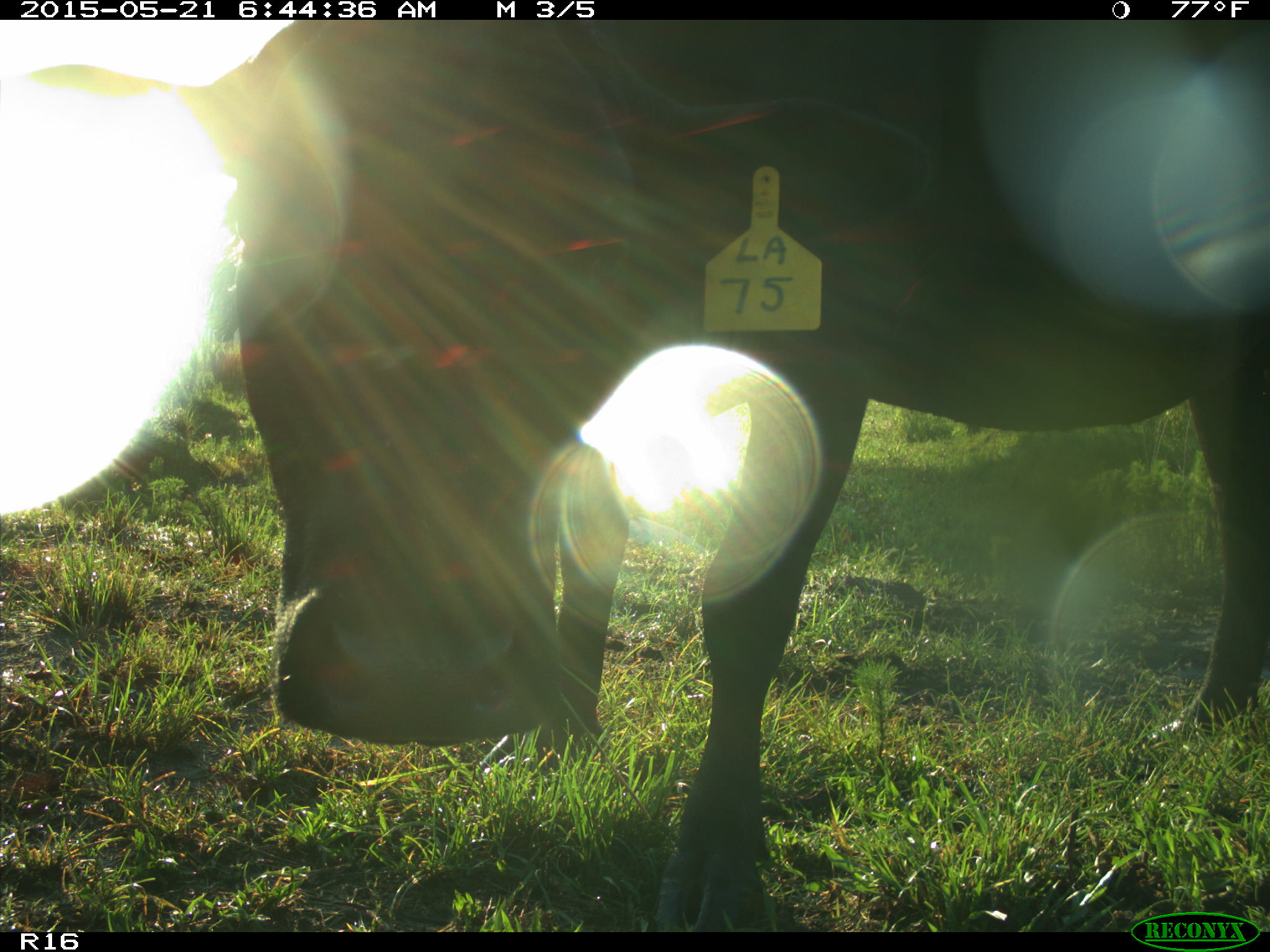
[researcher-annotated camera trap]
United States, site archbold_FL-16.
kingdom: Animalia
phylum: Chordata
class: Mammalia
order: Artiodactyla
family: Bovidae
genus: Bos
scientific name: Bos taurus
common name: domestic cow